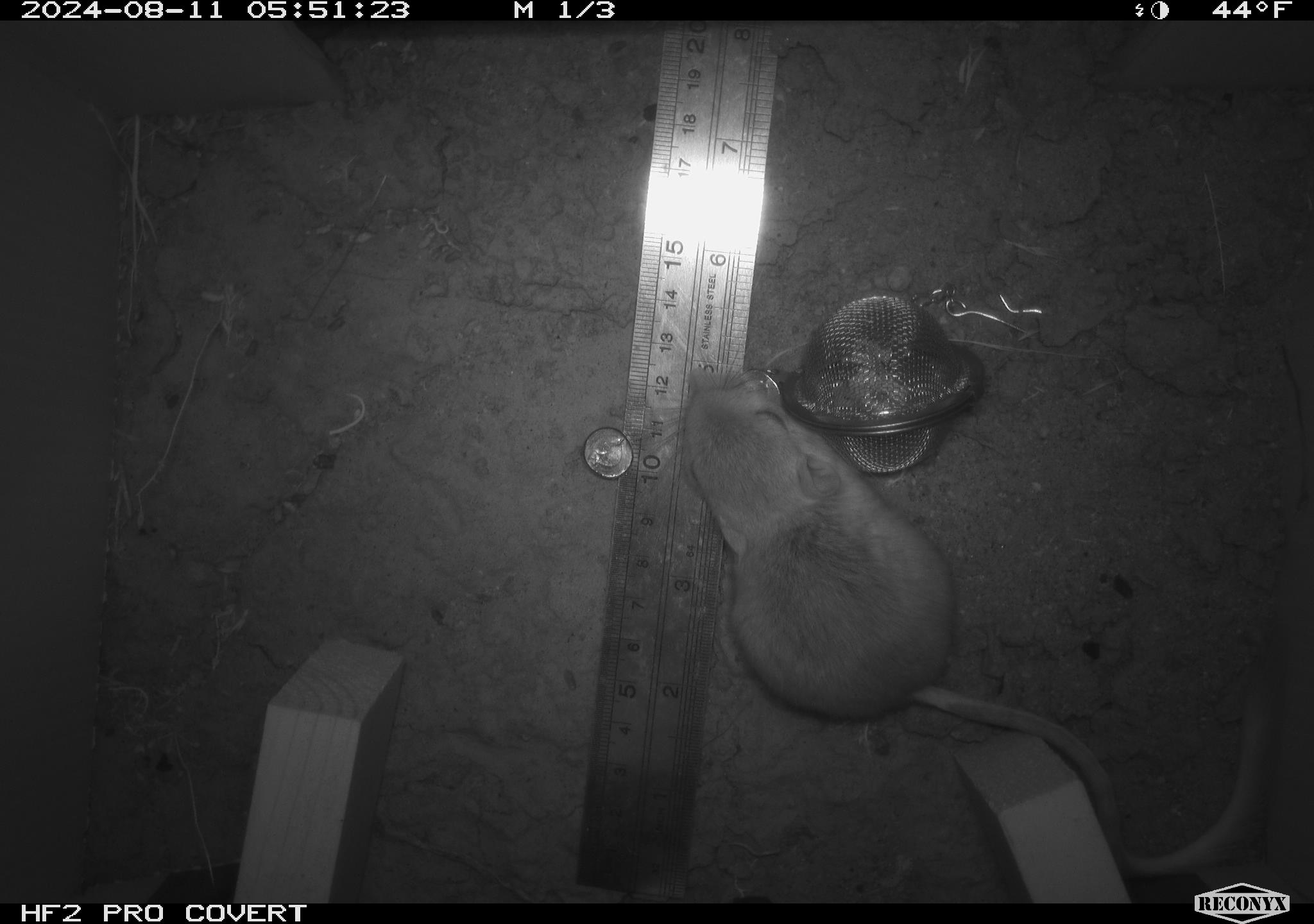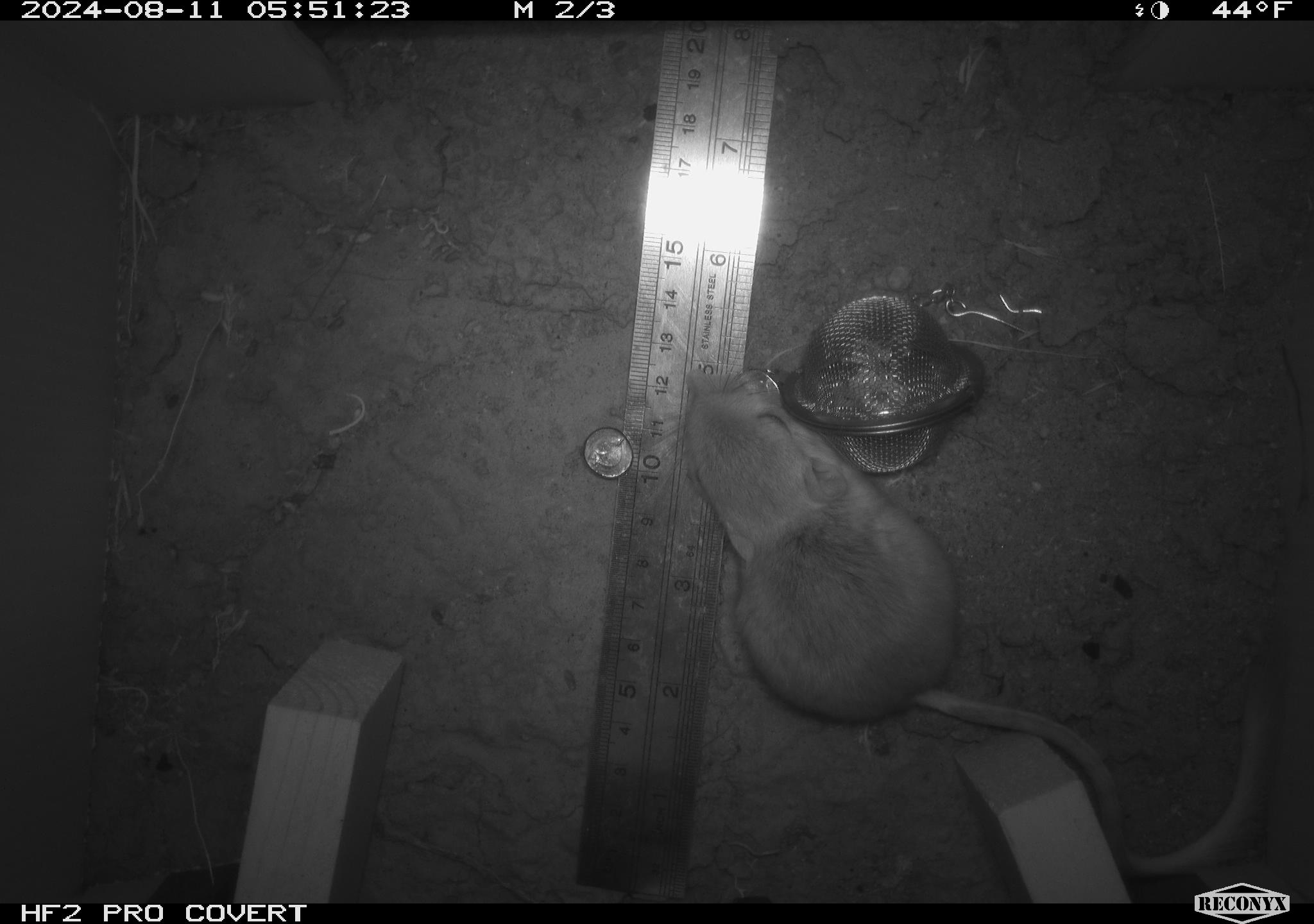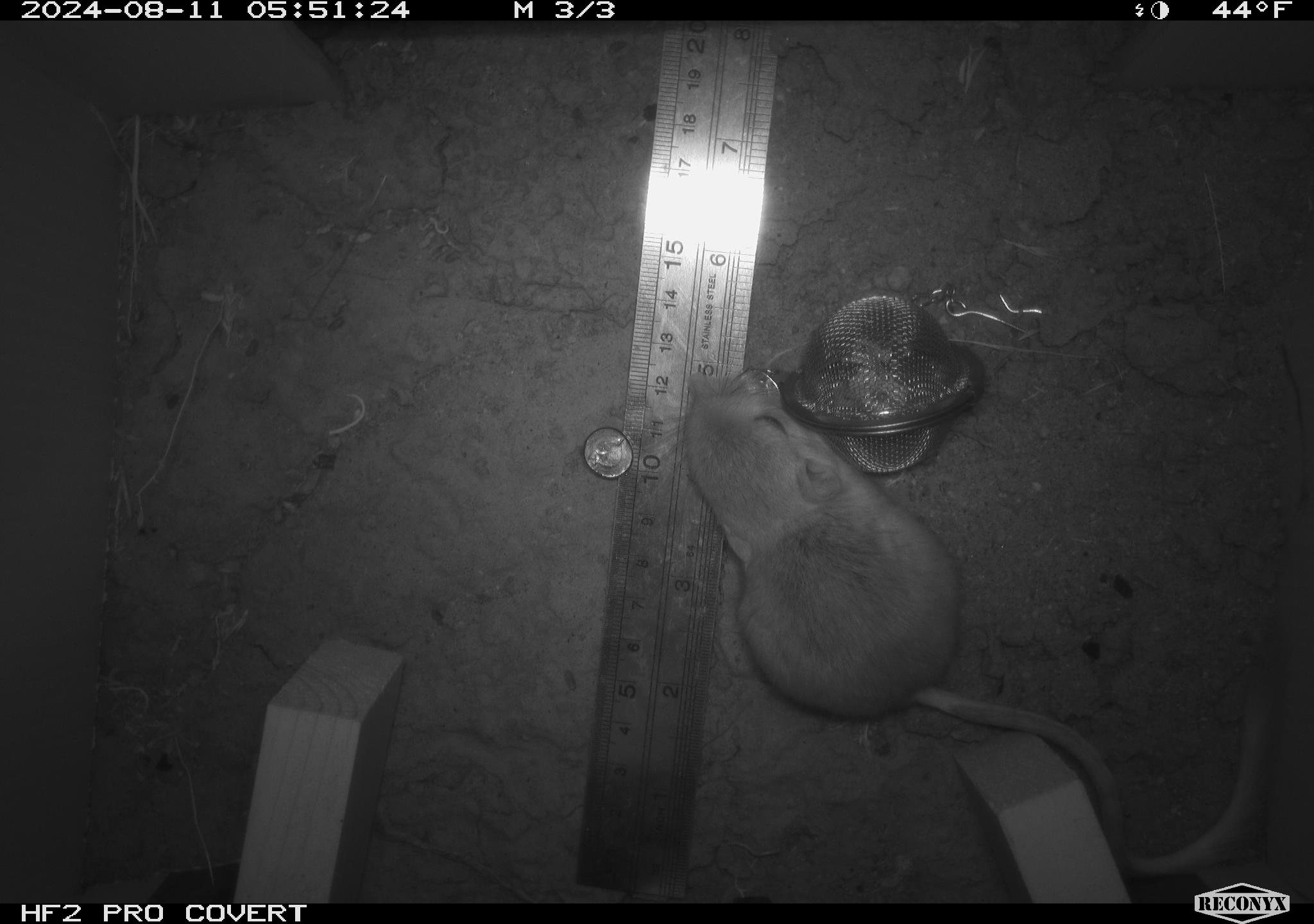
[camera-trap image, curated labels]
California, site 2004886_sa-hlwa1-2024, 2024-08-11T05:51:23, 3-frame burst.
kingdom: Animalia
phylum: Chordata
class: Mammalia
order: Rodentia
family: Heteromyidae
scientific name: Heteromyidae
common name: kangaroo rats and pocket mice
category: heteromyidae family